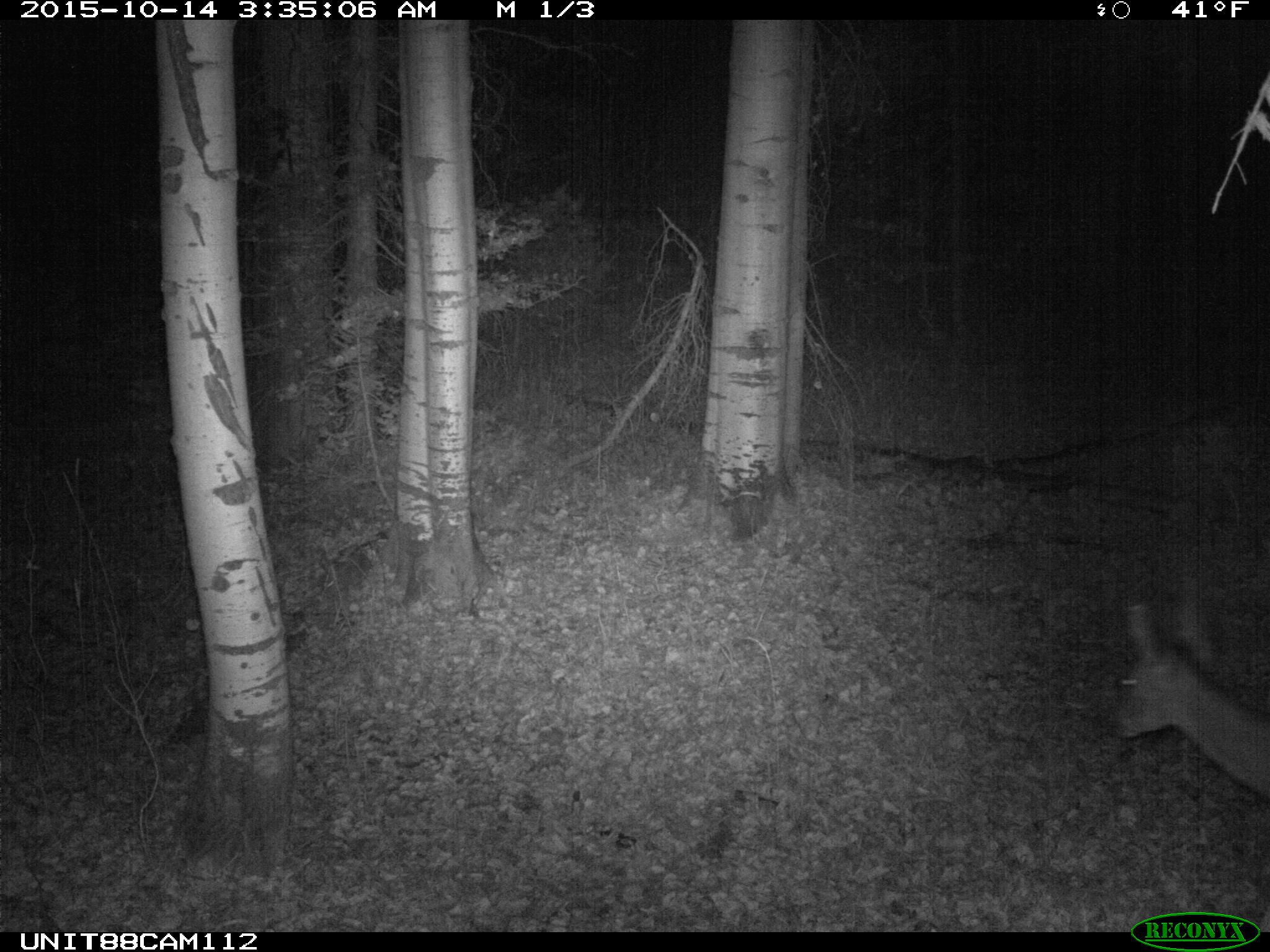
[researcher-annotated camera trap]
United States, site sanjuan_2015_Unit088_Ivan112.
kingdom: Animalia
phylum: Chordata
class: Mammalia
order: Artiodactyla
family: Cervidae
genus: Odocoileus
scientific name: Odocoileus hemionus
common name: mule deer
Odocoileus hemionus (mule deer).